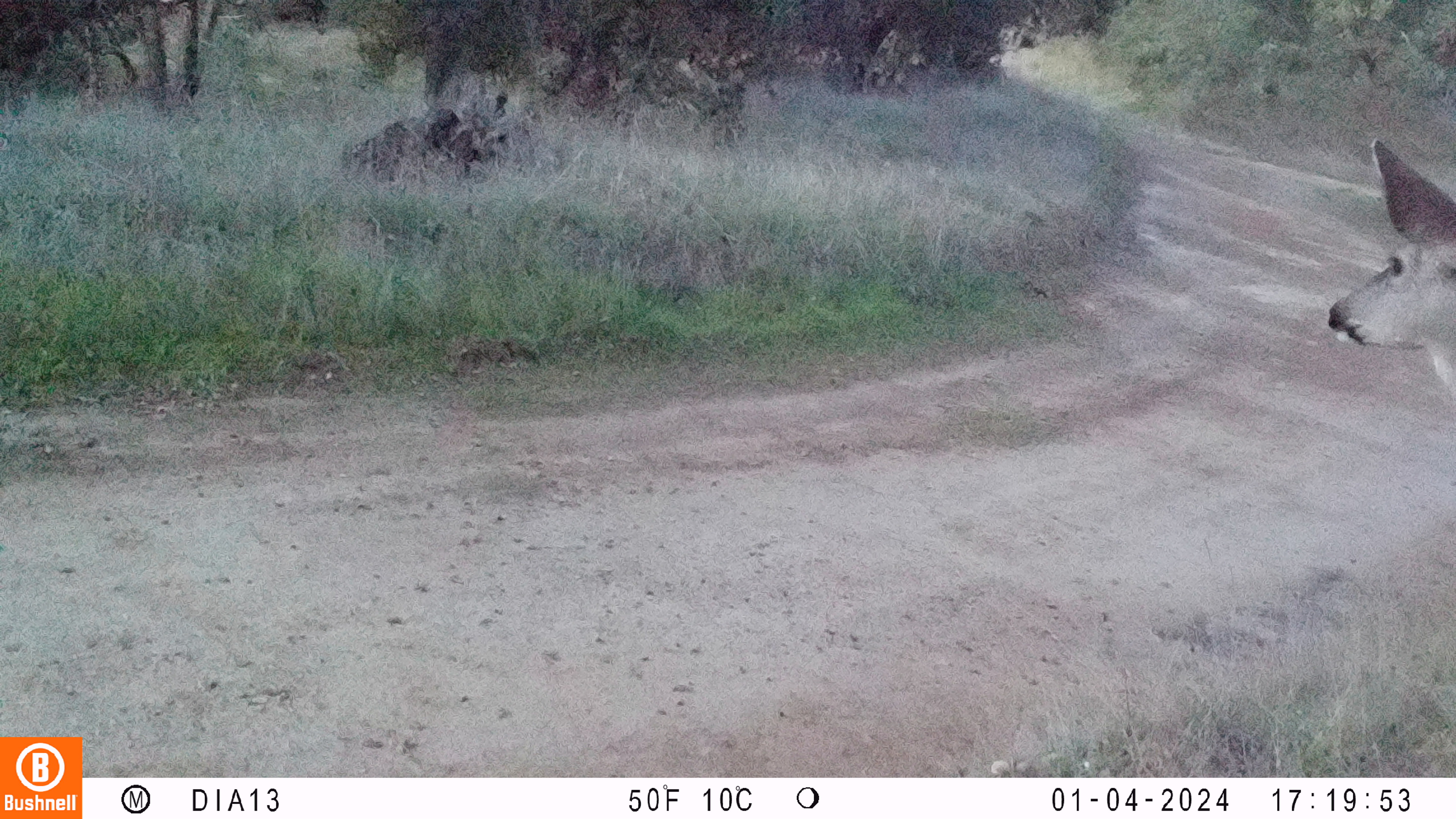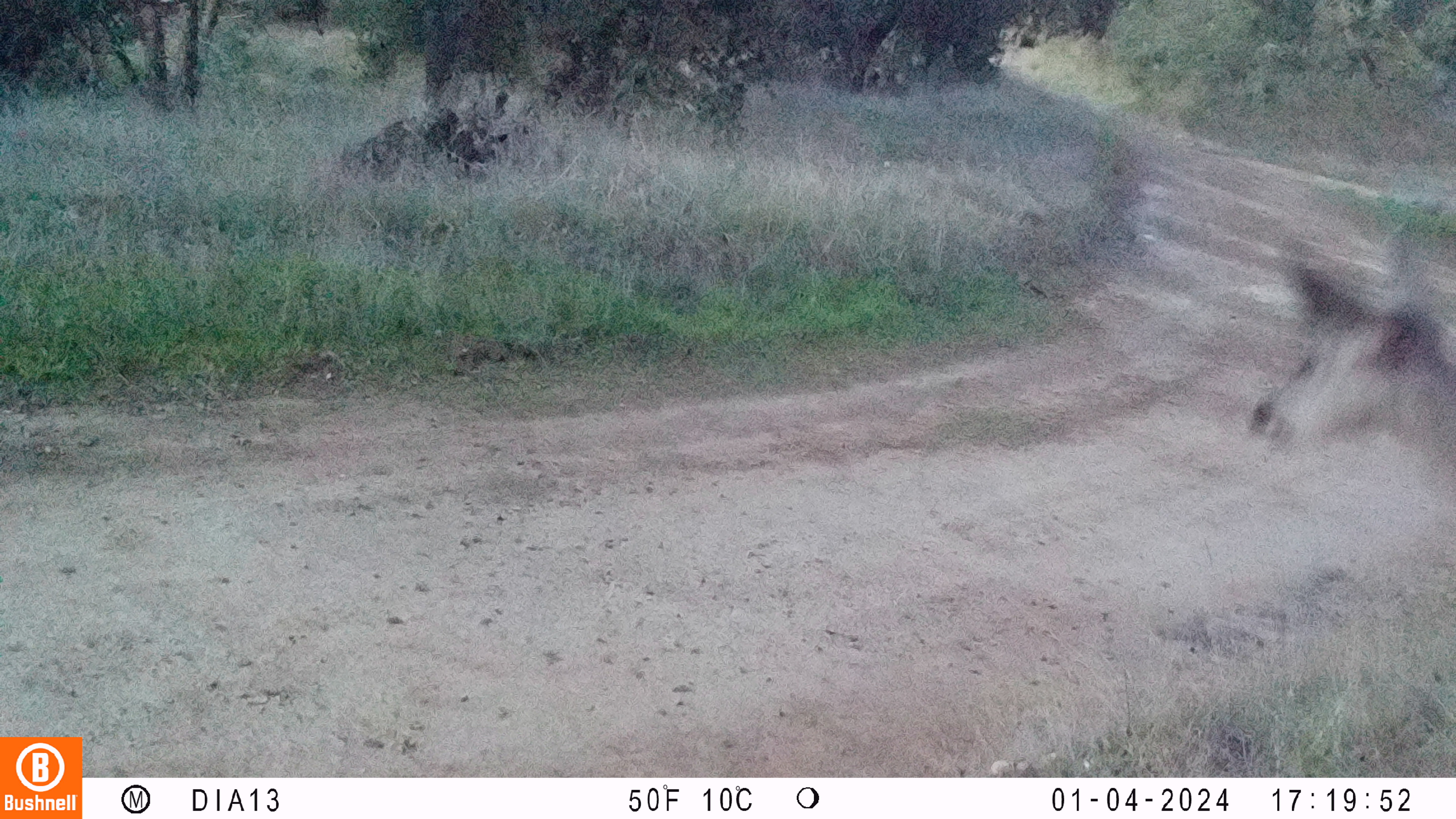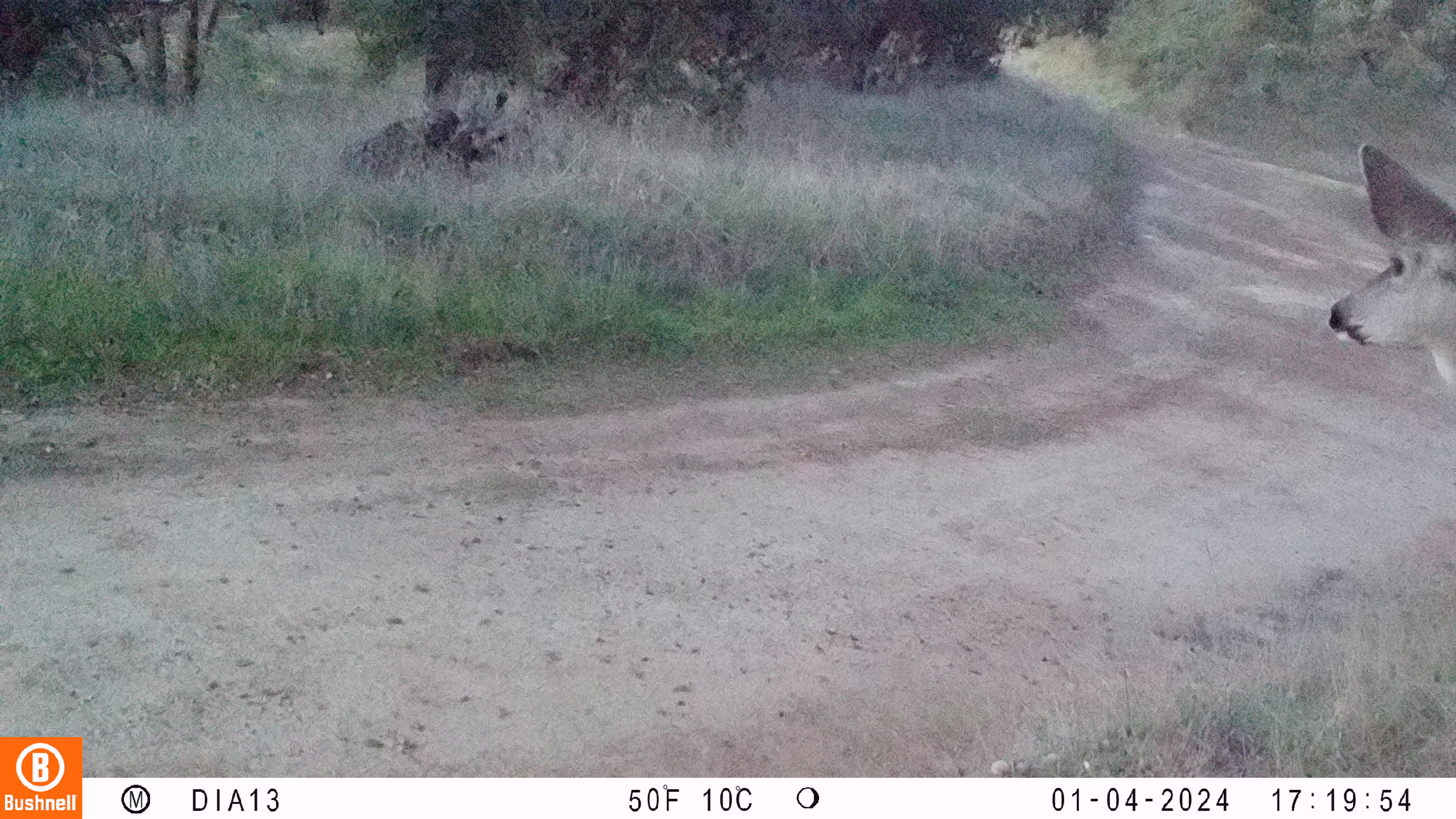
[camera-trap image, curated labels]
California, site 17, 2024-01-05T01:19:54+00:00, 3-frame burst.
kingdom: Animalia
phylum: Chordata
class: Mammalia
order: Artiodactyla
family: Cervidae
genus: Odocoileus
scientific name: Odocoileus hemionus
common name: mule deer